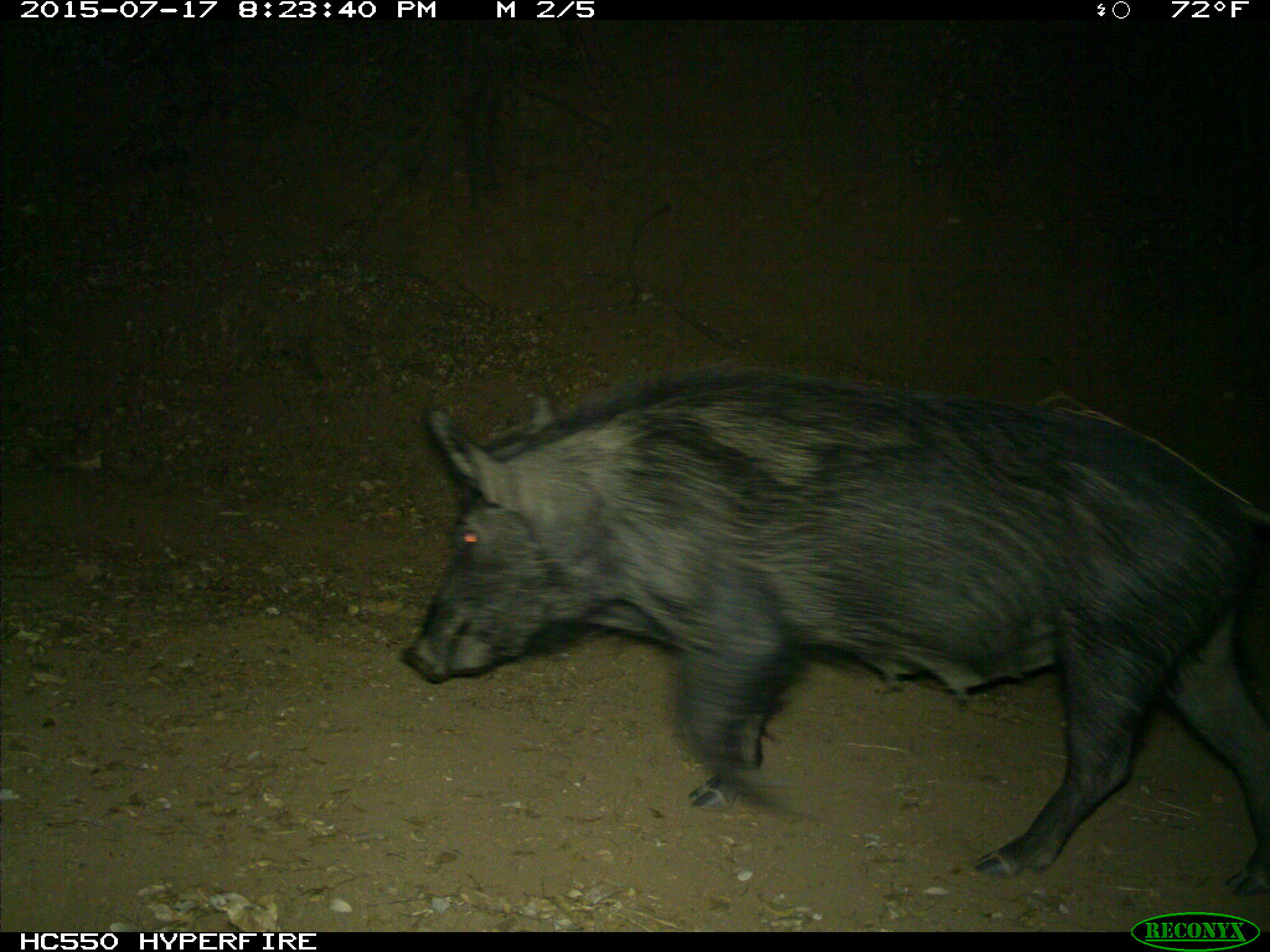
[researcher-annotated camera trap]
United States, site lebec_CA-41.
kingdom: Animalia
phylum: Chordata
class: Mammalia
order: Artiodactyla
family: Suidae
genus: Sus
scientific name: Sus scrofa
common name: wild boar